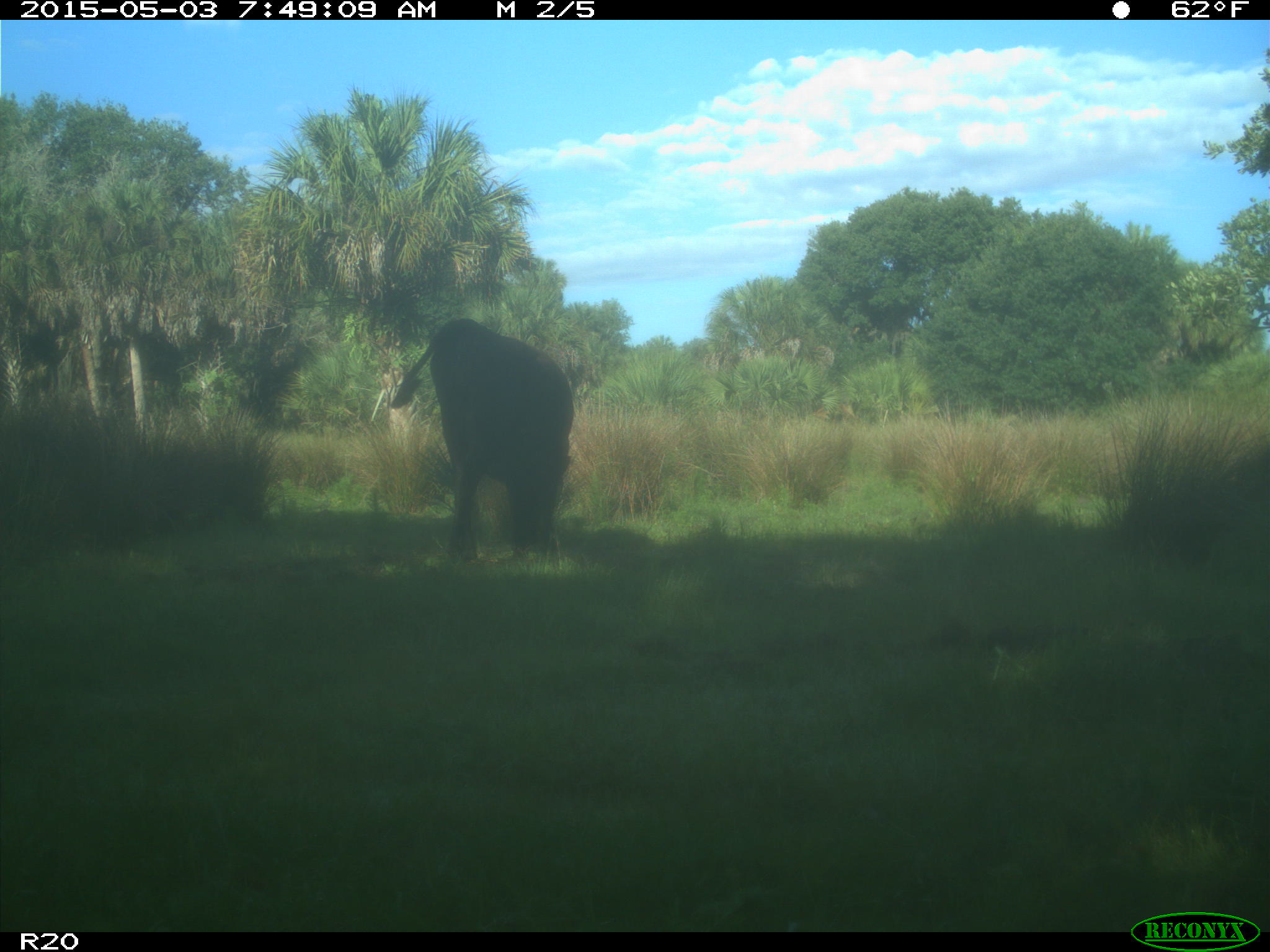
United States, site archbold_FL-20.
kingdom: Animalia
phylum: Chordata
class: Mammalia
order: Artiodactyla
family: Bovidae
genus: Bos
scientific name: Bos taurus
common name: domestic cow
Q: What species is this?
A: Bos taurus (domestic cow).